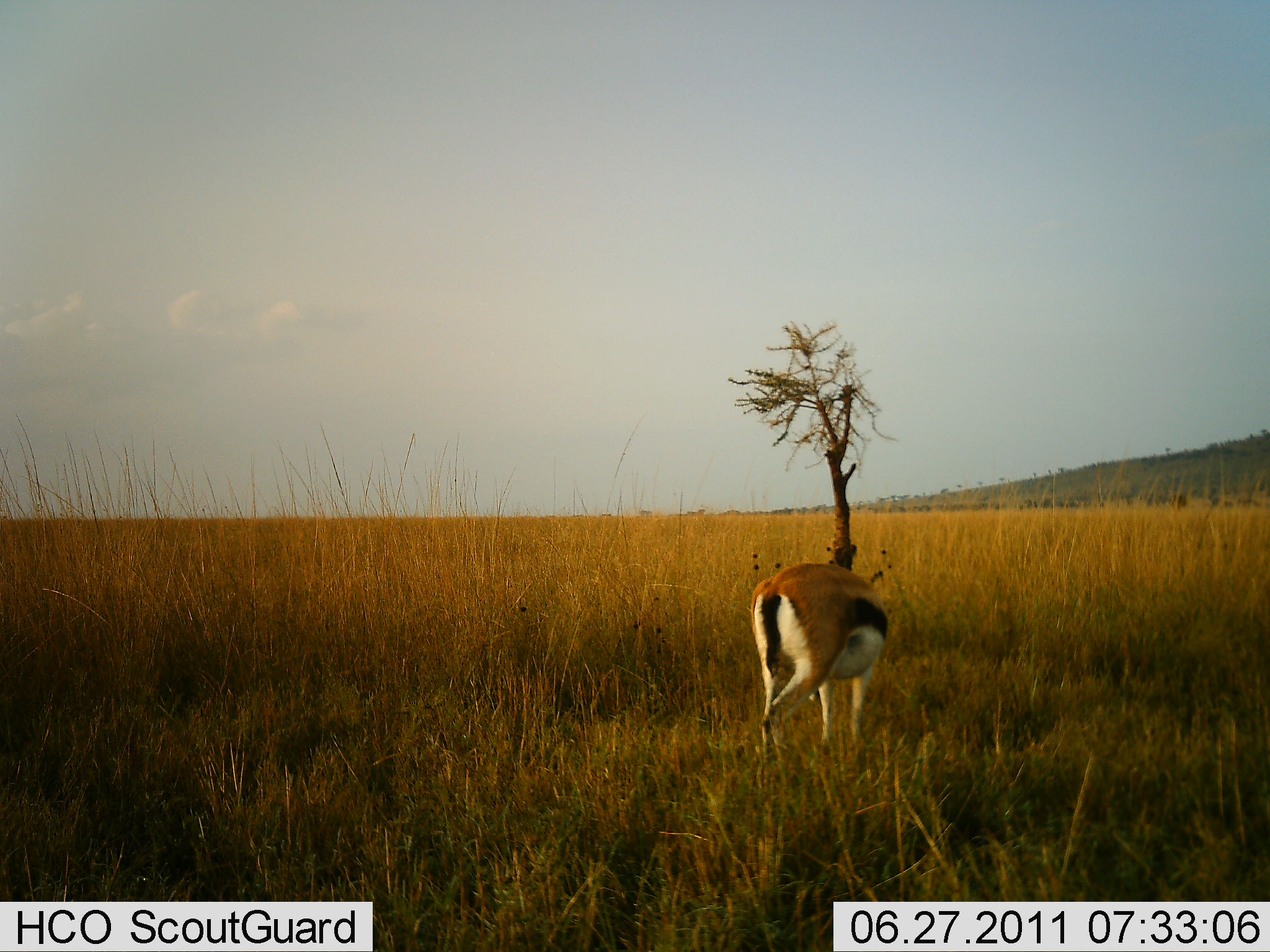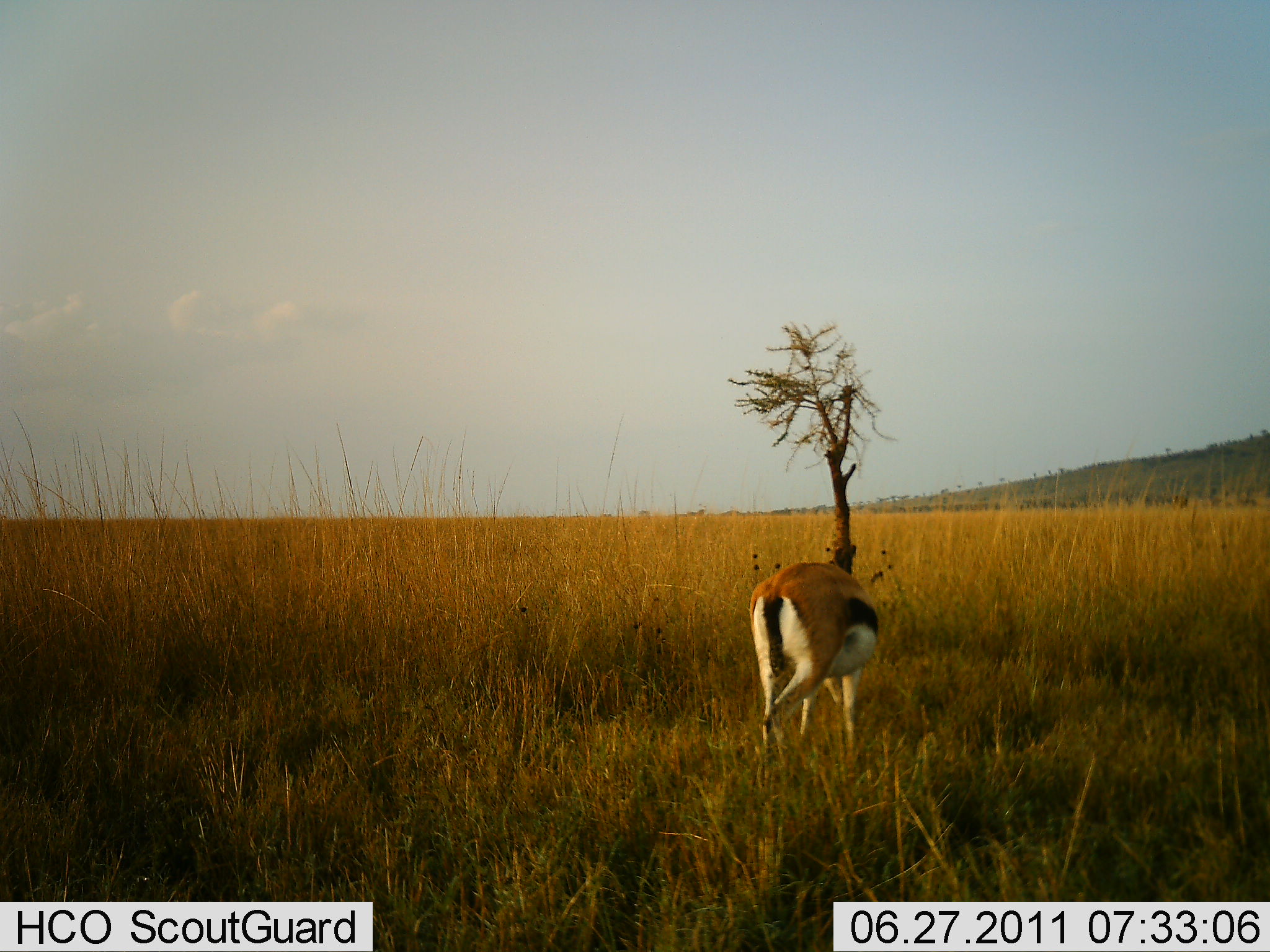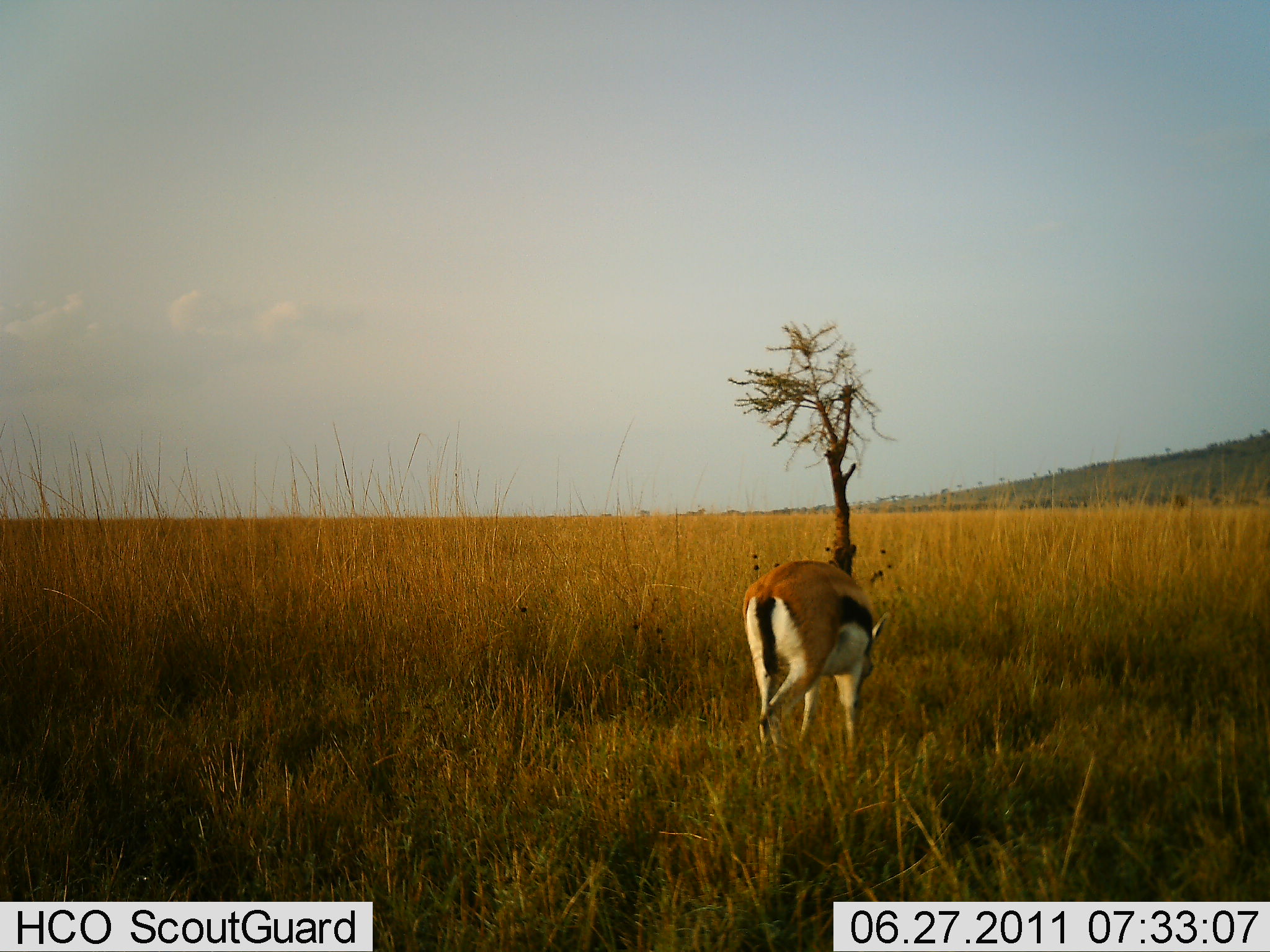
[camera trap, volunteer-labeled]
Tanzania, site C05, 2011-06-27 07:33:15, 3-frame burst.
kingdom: Animalia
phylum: Chordata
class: Mammalia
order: Artiodactyla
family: Bovidae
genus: Eudorcas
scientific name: Eudorcas thomsonii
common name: thomson's gazelle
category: gazellethomsons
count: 1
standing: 42%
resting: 0%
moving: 25%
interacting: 0%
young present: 0%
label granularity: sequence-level